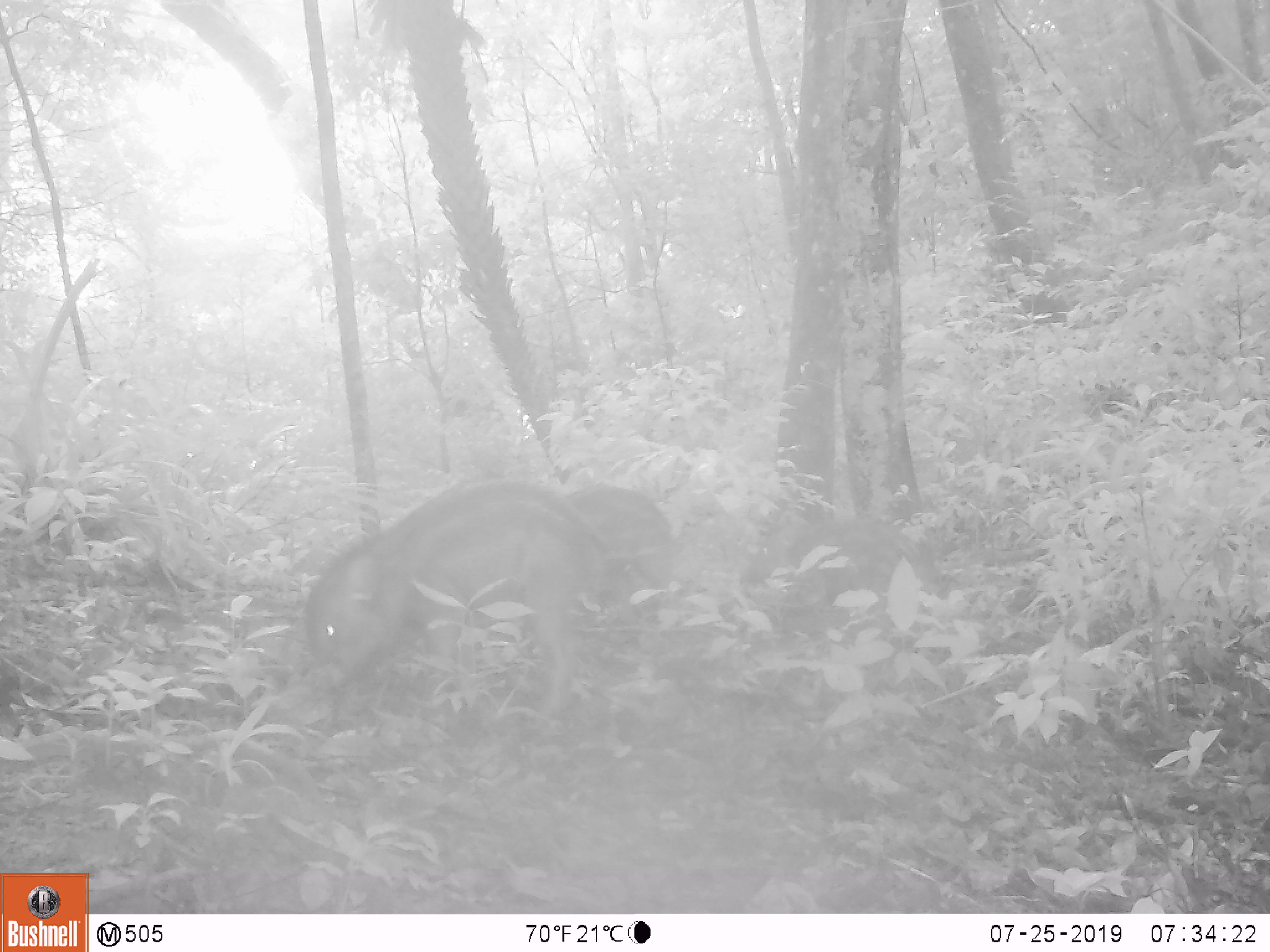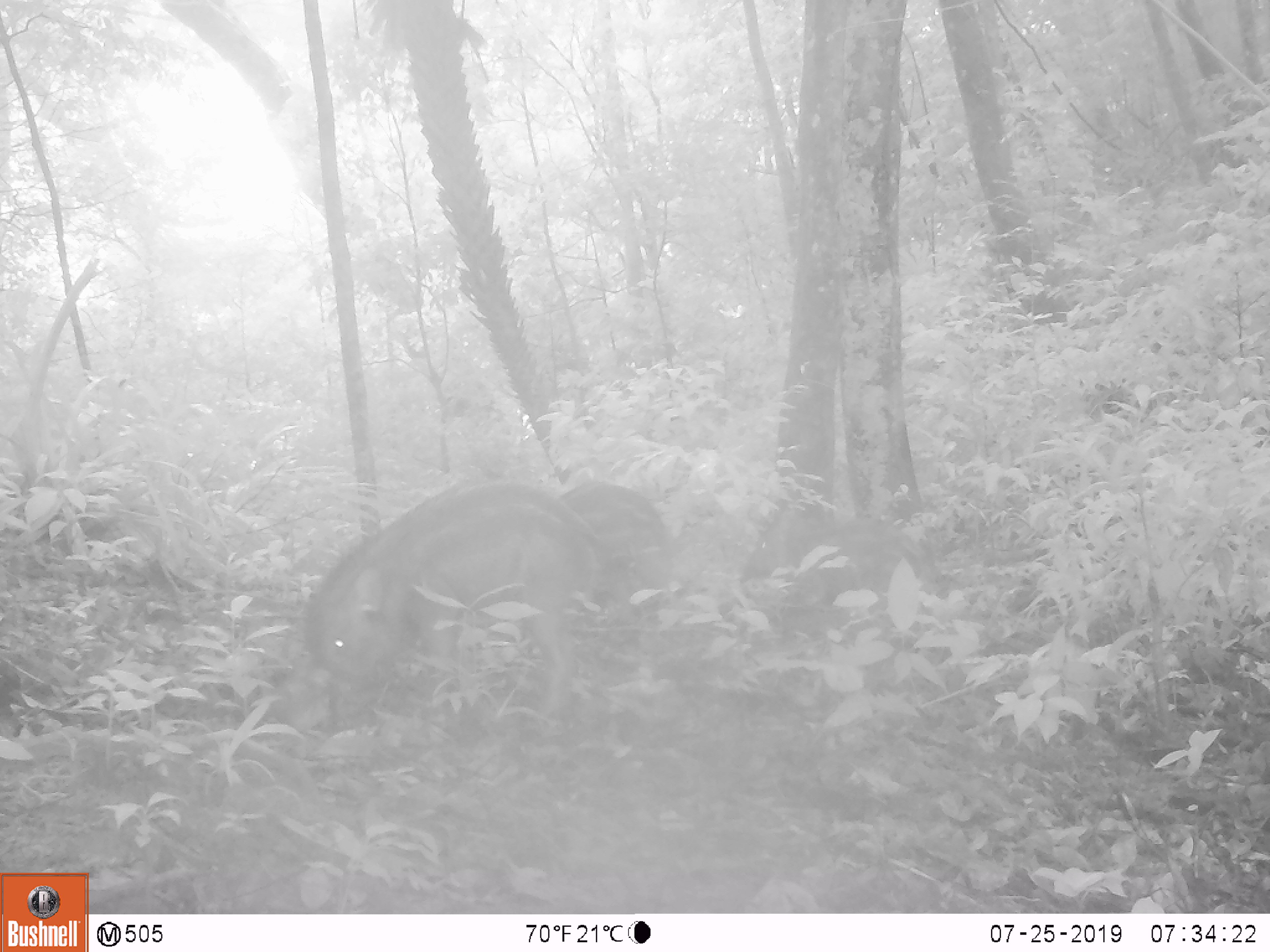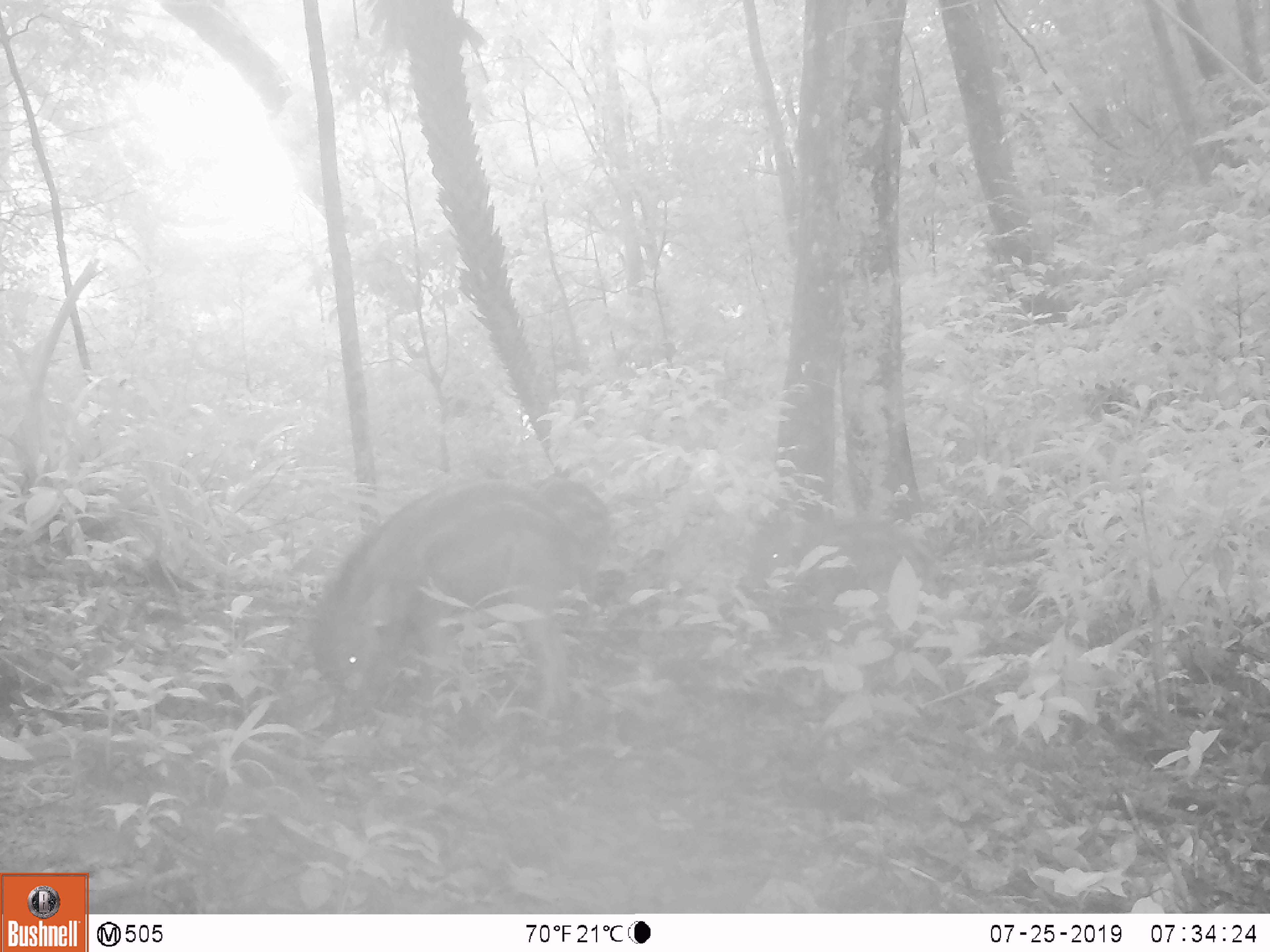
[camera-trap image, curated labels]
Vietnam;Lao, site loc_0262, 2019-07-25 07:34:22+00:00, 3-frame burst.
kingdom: Animalia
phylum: Chordata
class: Mammalia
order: Artiodactyla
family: Suidae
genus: Sus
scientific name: Sus scrofa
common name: eurasian wild pig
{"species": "eurasian wild pig (Sus scrofa)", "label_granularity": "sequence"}